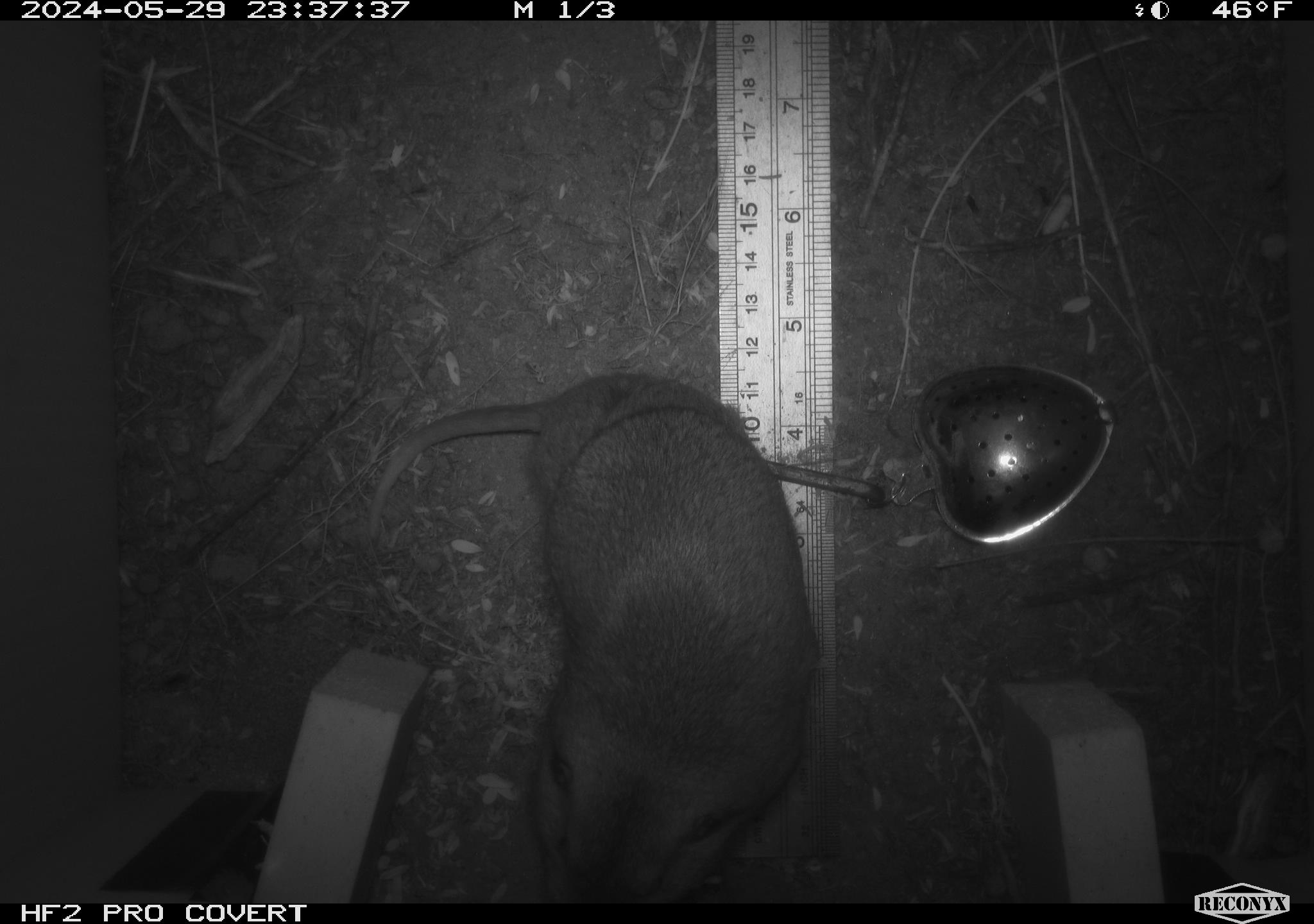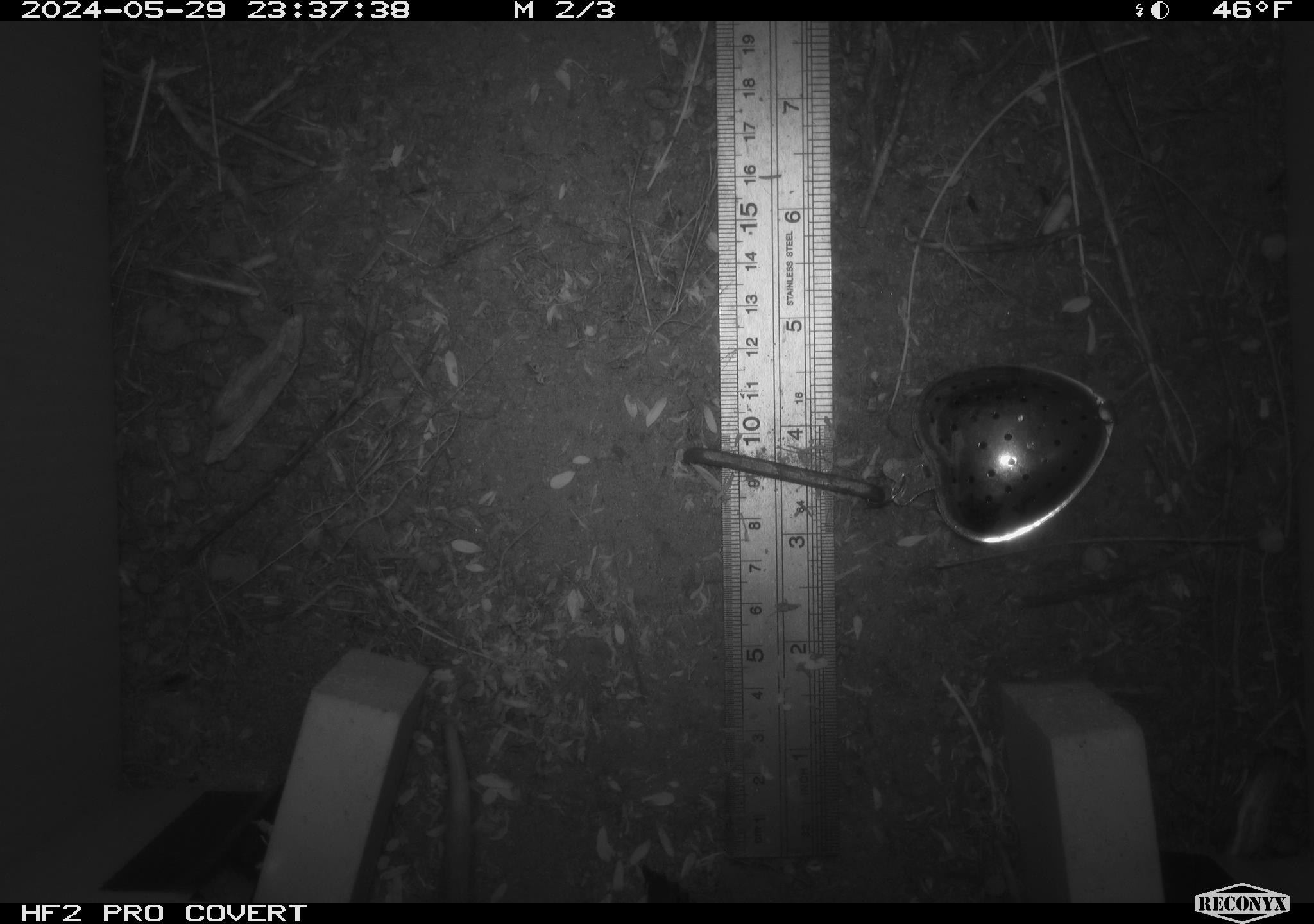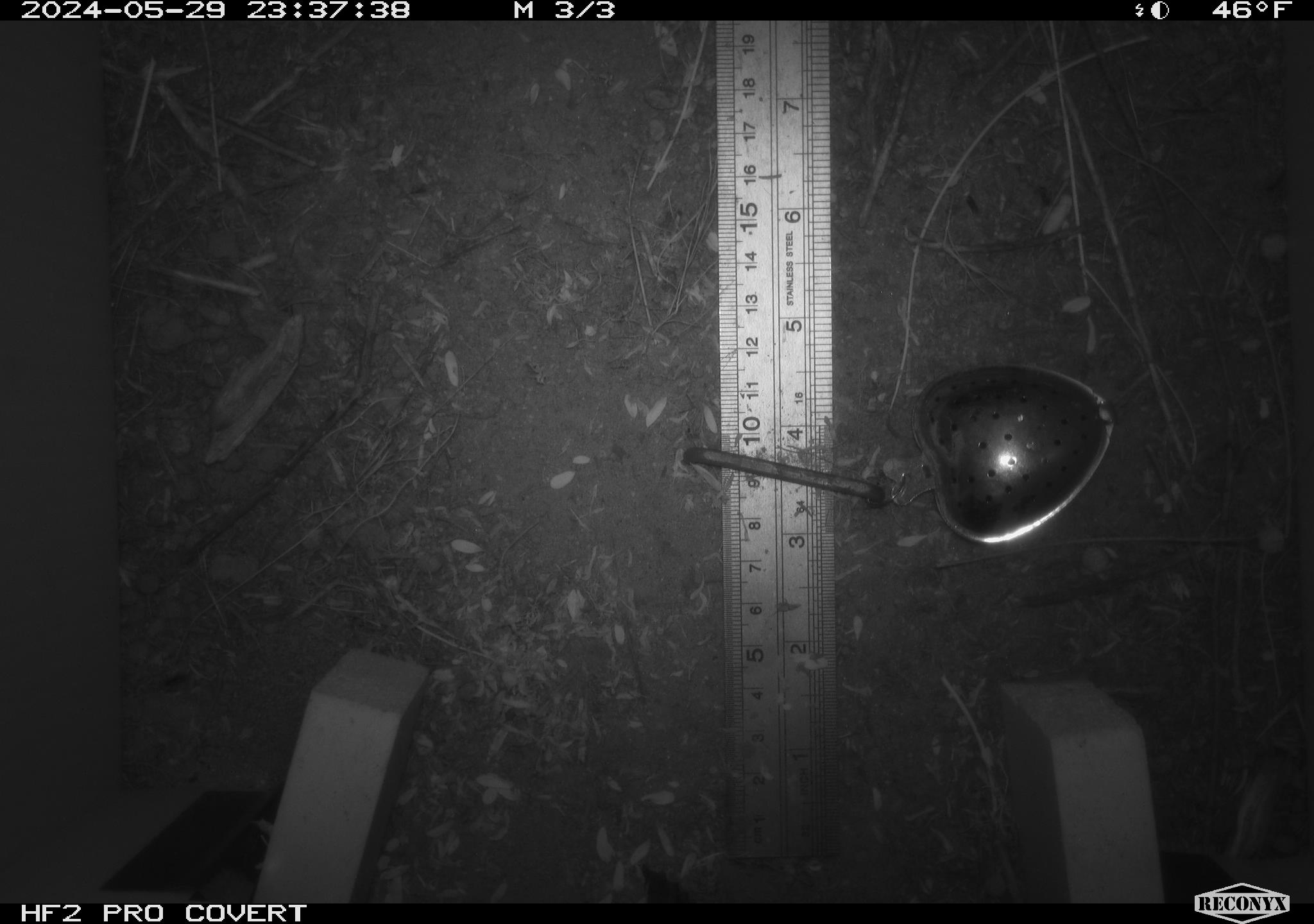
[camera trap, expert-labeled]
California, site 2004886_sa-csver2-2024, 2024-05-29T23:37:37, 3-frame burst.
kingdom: Animalia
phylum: Chordata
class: Mammalia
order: Rodentia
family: Geomyidae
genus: Thomomys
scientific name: Thomomys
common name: smooth-toothed pocket gophers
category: thomomys species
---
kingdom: Animalia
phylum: Chordata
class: Mammalia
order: Rodentia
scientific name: Rodentia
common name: rodent